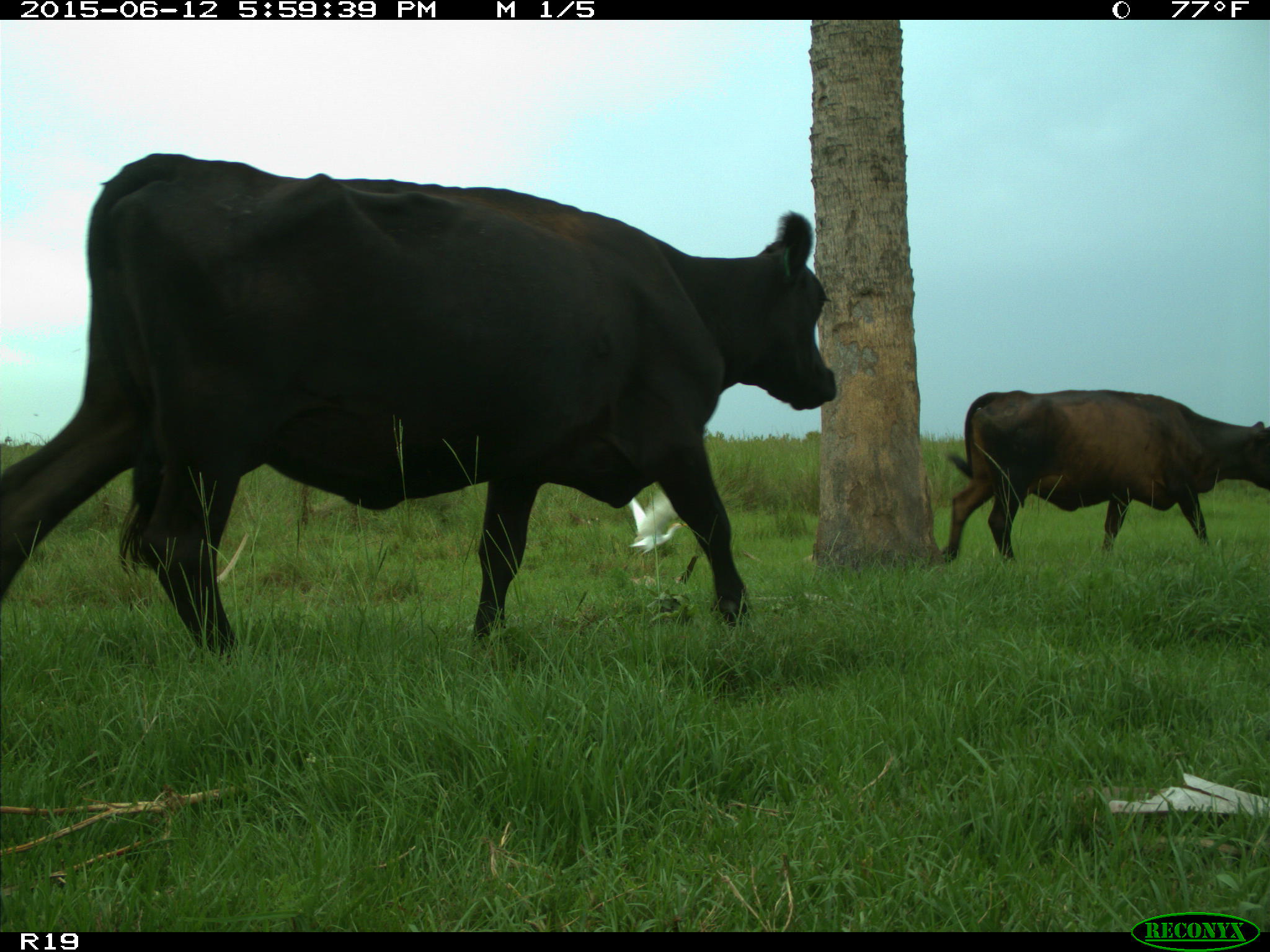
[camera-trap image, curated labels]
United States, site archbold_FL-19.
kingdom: Animalia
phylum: Chordata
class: Mammalia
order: Artiodactyla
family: Bovidae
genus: Bos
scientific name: Bos taurus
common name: domestic cow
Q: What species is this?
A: Bos taurus (domestic cow).